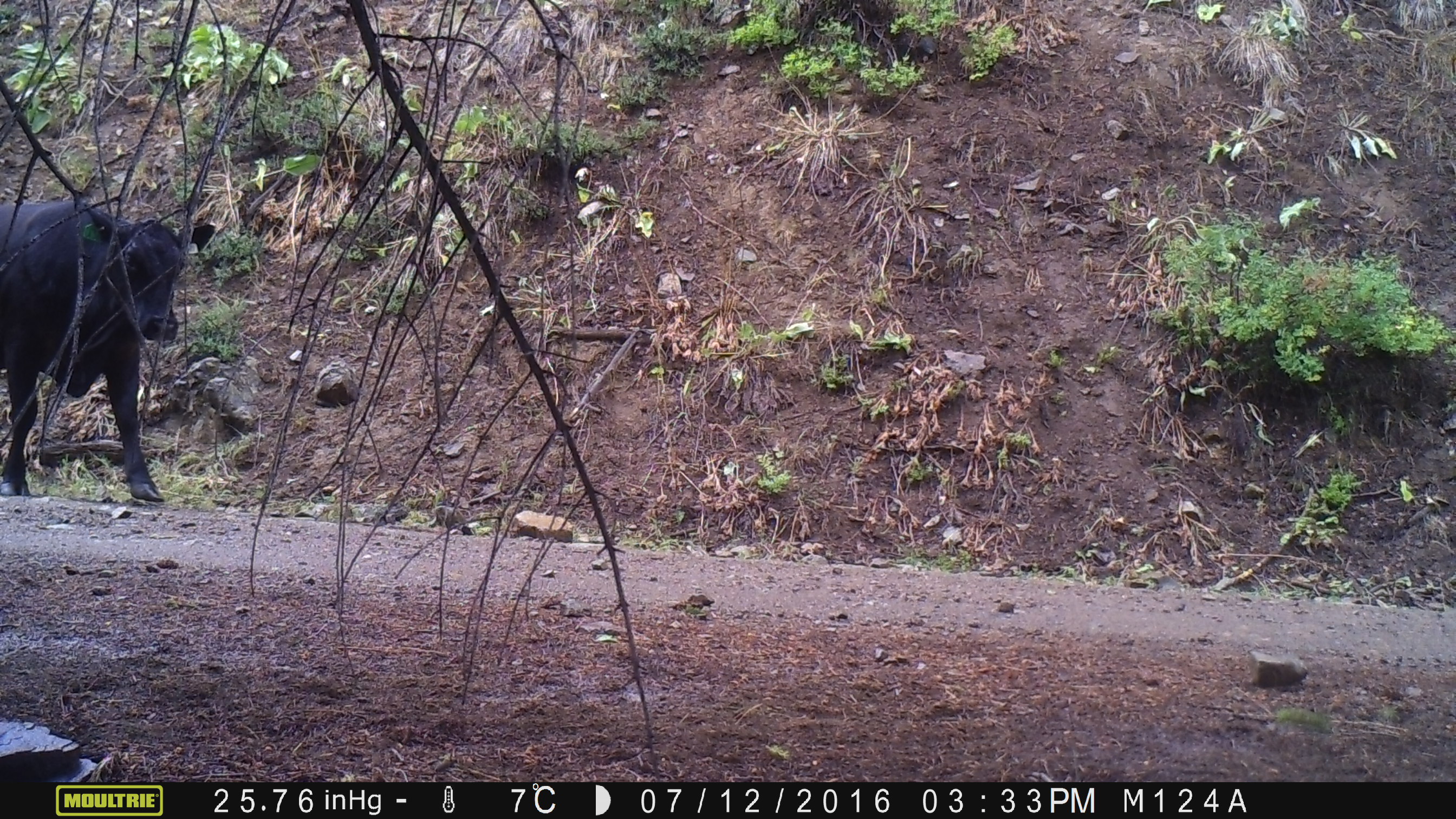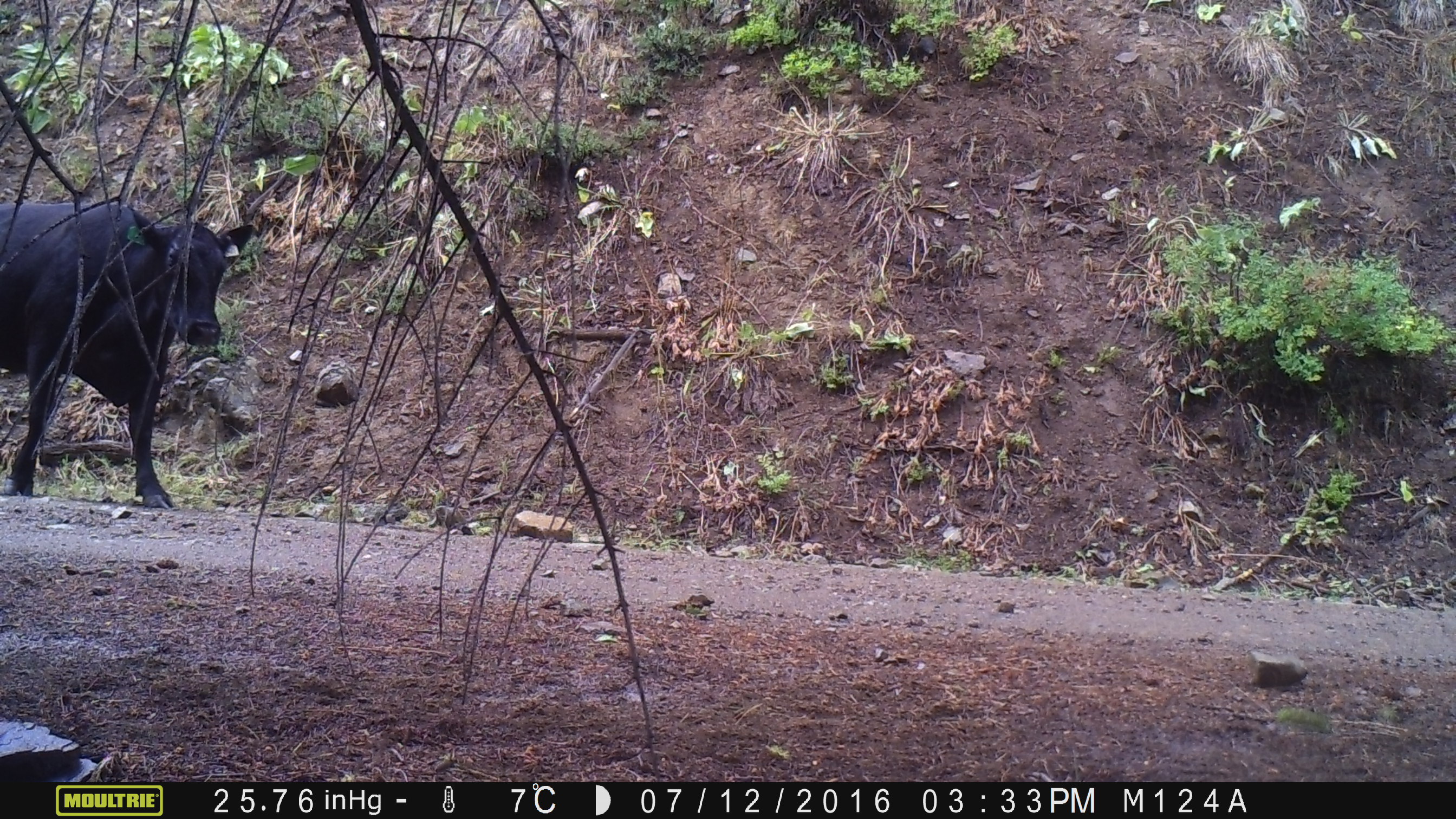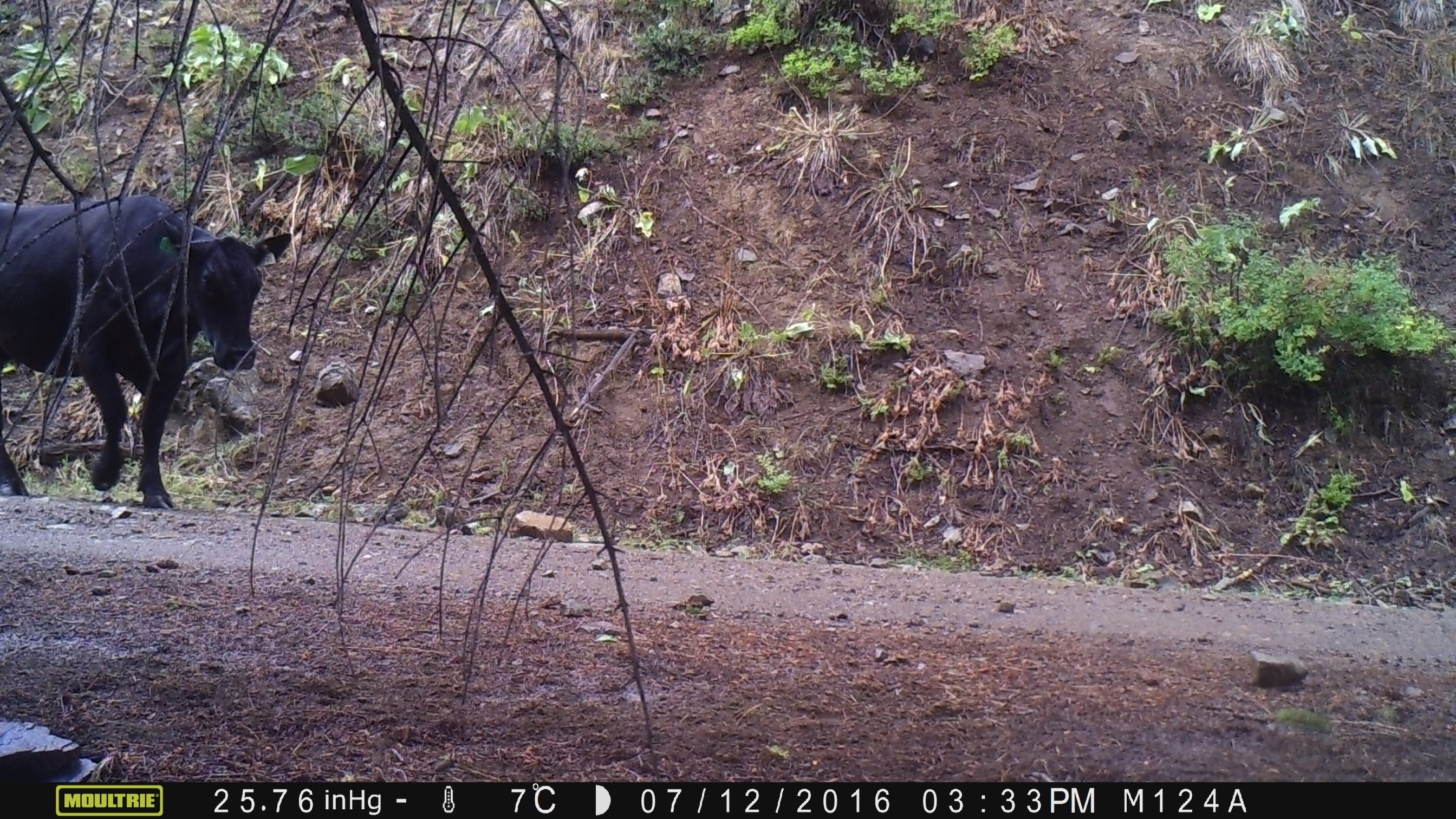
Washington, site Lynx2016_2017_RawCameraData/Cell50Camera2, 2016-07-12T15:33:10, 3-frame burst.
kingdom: Animalia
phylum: Chordata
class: Mammalia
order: Artiodactyla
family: Bovidae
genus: Bos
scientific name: Bos taurus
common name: domestic cattle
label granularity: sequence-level